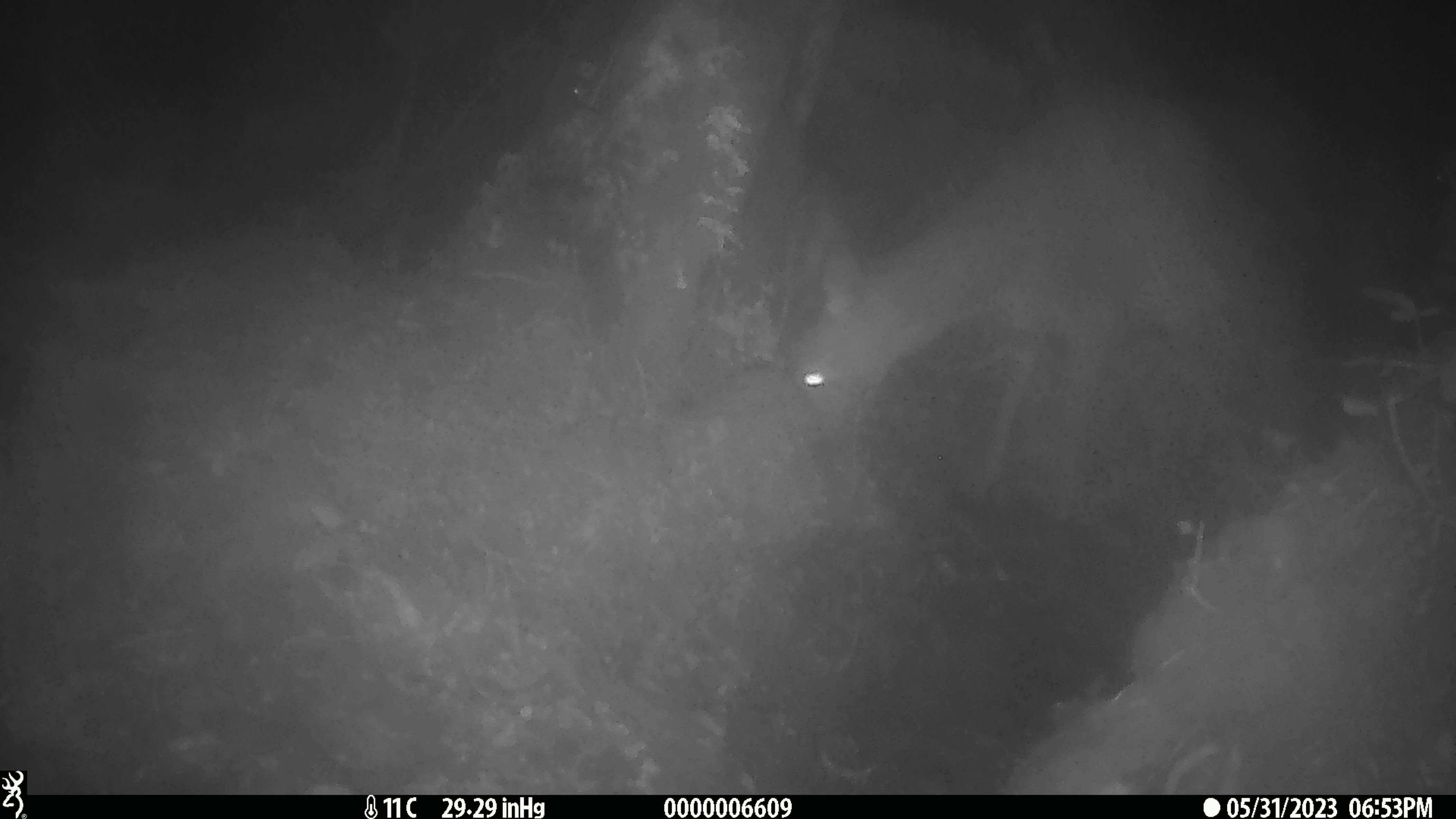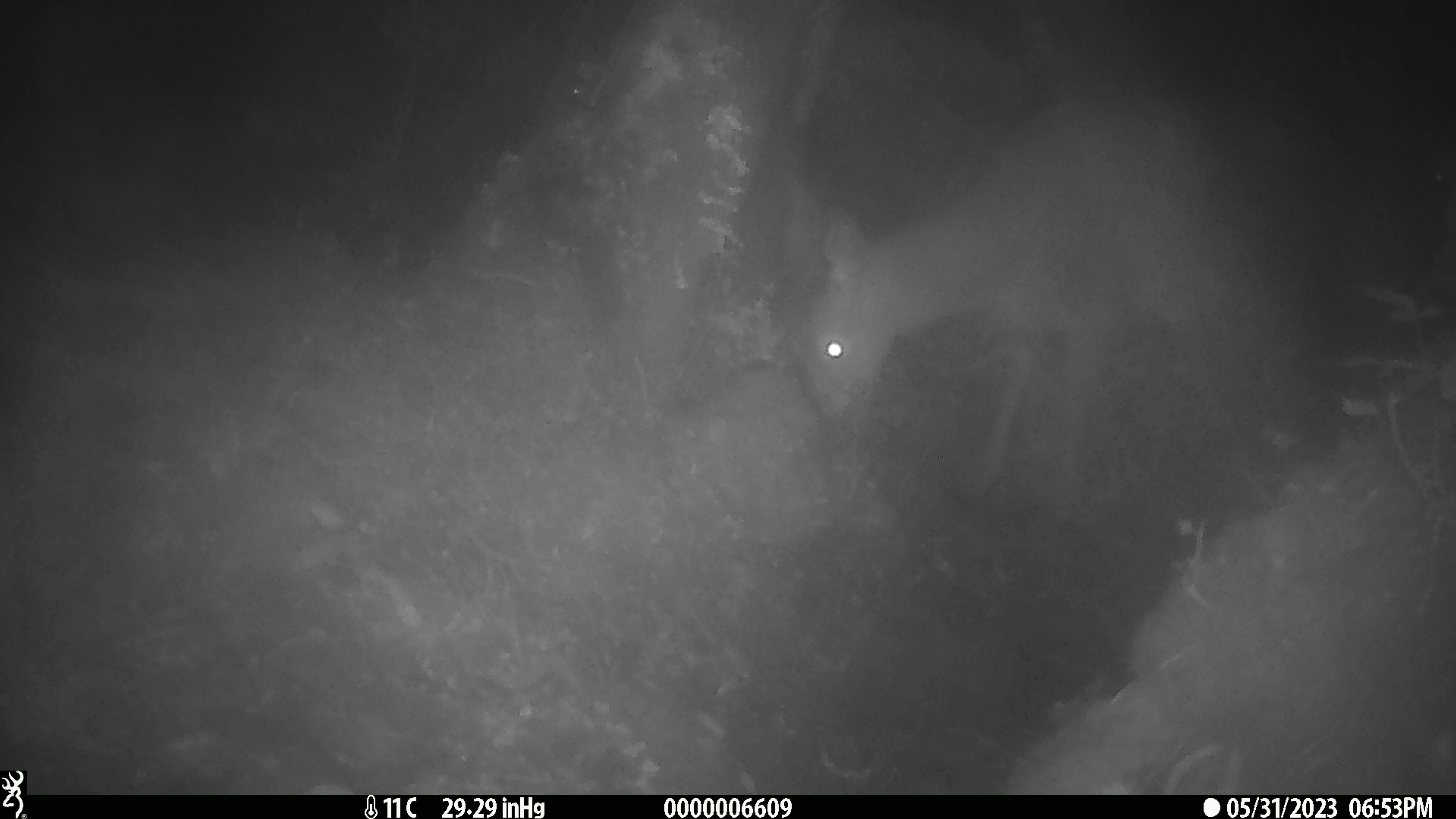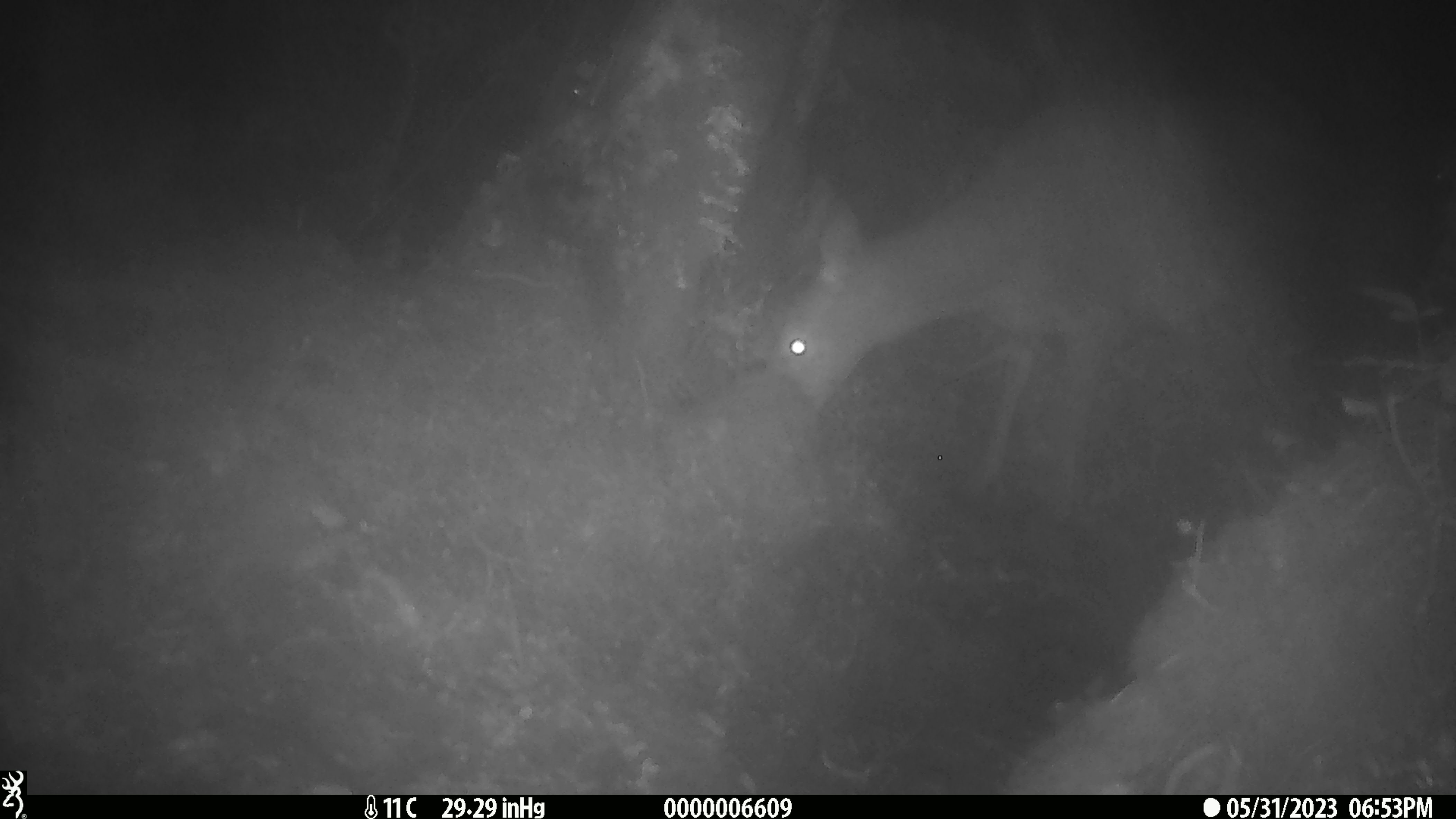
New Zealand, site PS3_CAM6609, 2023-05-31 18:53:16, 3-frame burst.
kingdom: Animalia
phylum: Chordata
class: Mammalia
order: Artiodactyla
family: Cervidae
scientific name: Cervidae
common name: deer